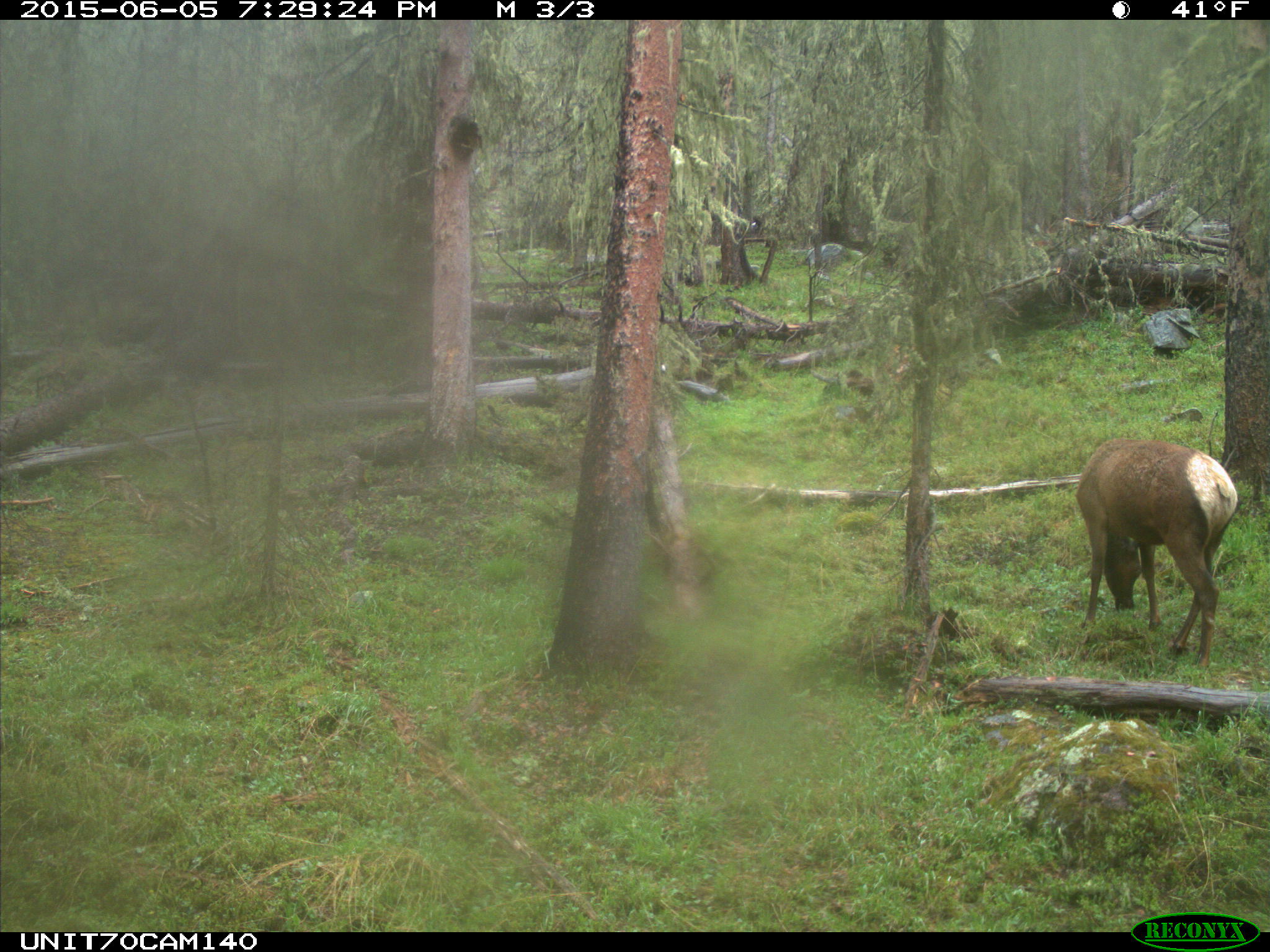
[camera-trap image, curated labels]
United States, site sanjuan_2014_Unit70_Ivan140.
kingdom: Animalia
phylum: Chordata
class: Mammalia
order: Artiodactyla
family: Cervidae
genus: Cervus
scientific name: Cervus elaphus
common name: red deer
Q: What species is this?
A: Cervus elaphus (red deer).